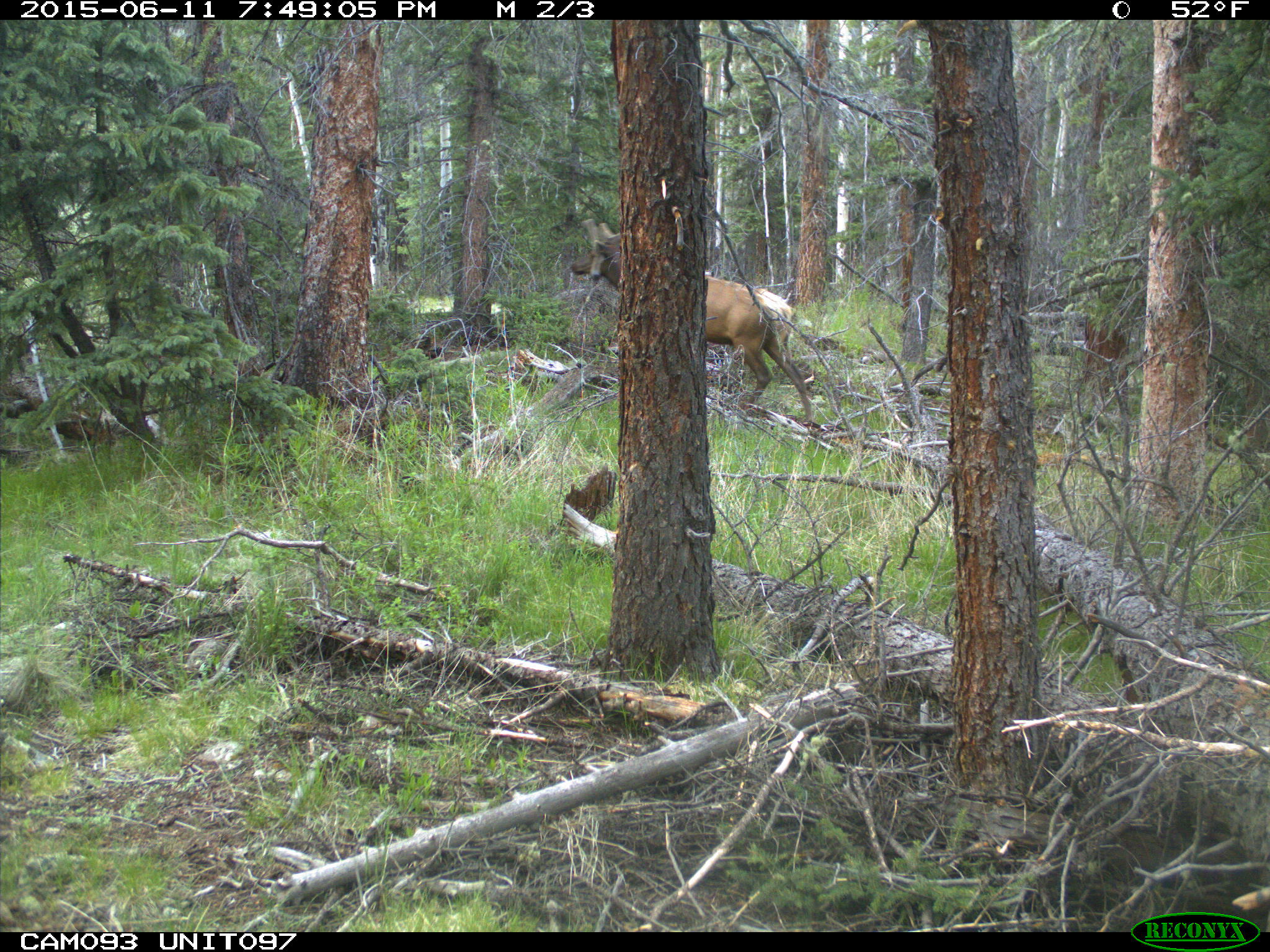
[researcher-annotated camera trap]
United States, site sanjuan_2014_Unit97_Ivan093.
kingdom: Animalia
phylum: Chordata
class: Mammalia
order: Artiodactyla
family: Cervidae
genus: Cervus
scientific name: Cervus elaphus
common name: red deer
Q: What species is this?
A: Cervus elaphus (red deer).